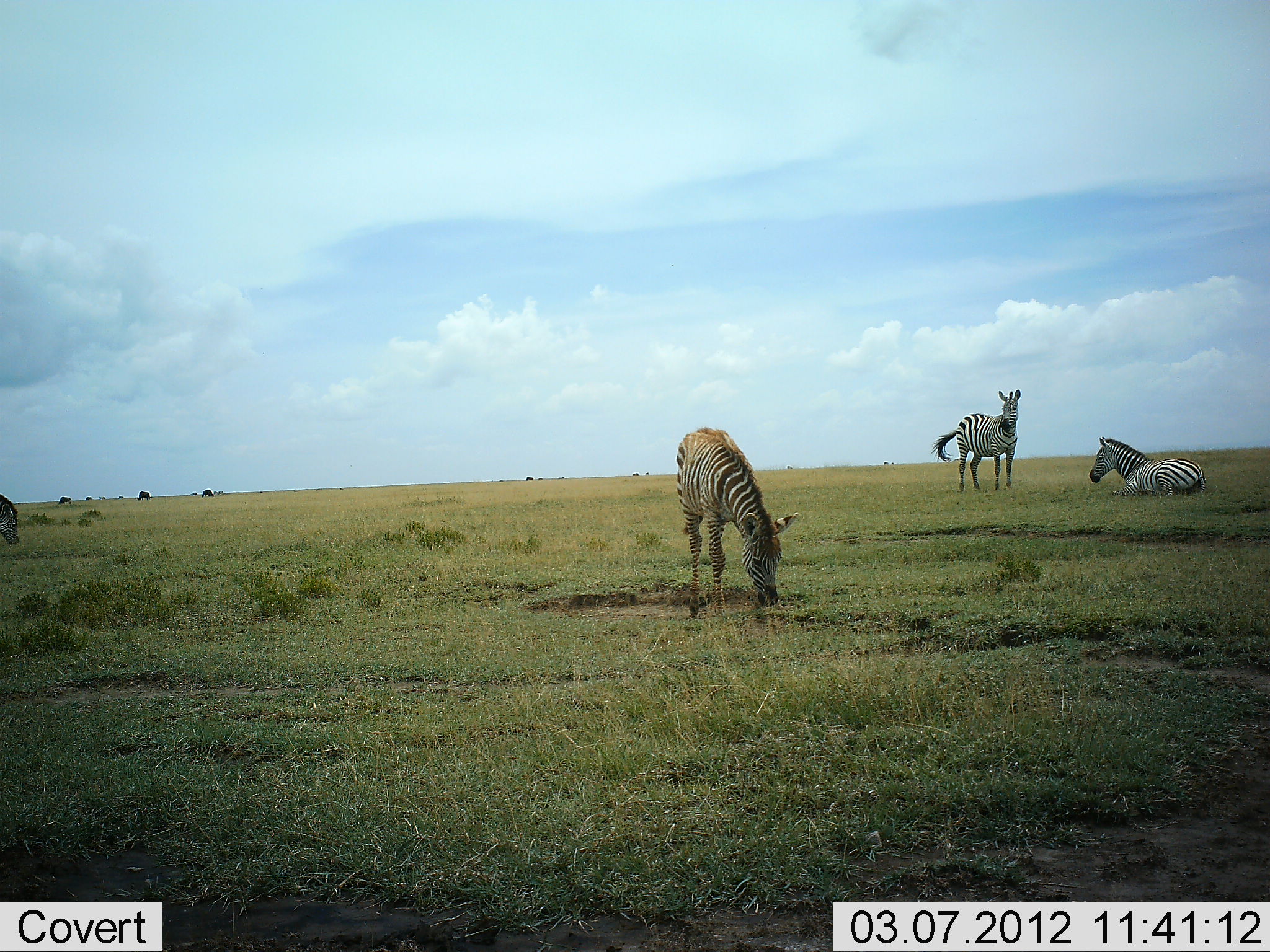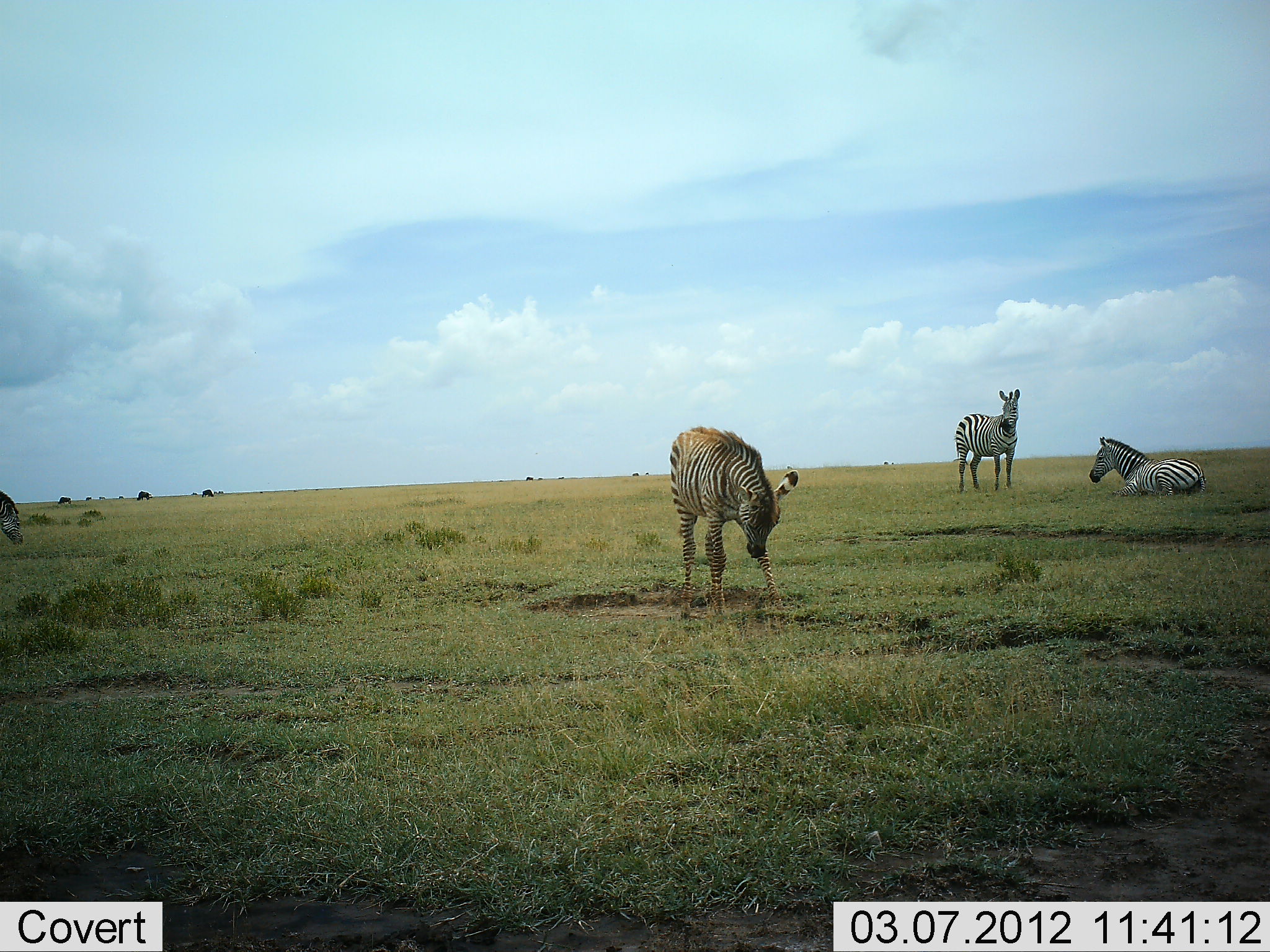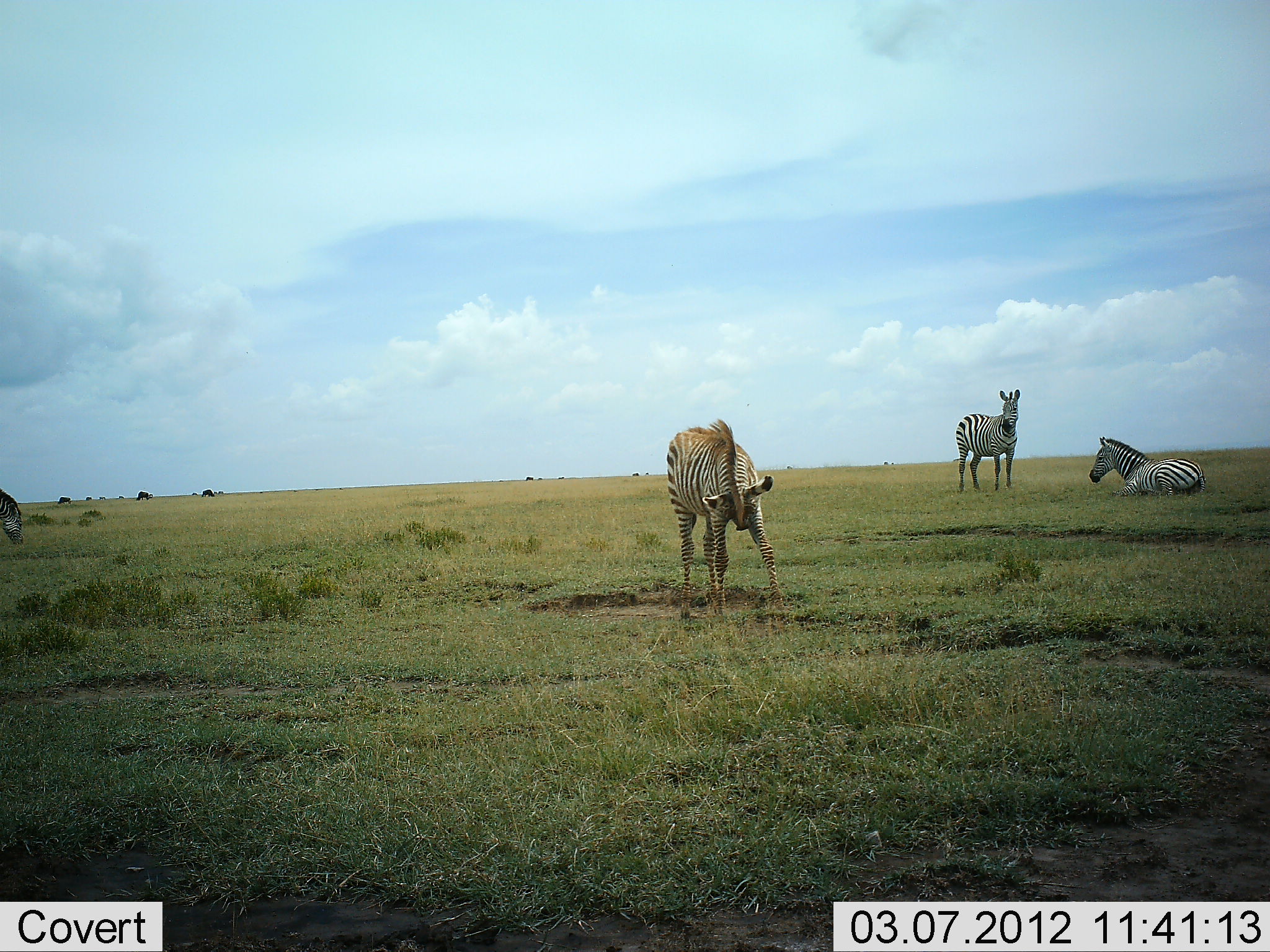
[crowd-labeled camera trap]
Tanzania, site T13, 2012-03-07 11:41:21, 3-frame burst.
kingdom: Animalia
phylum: Chordata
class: Mammalia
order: Perissodactyla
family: Equidae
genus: Equus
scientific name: Equus quagga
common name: plains zebra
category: zebra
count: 4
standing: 79%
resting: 100%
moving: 16%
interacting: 0%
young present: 21%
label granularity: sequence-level